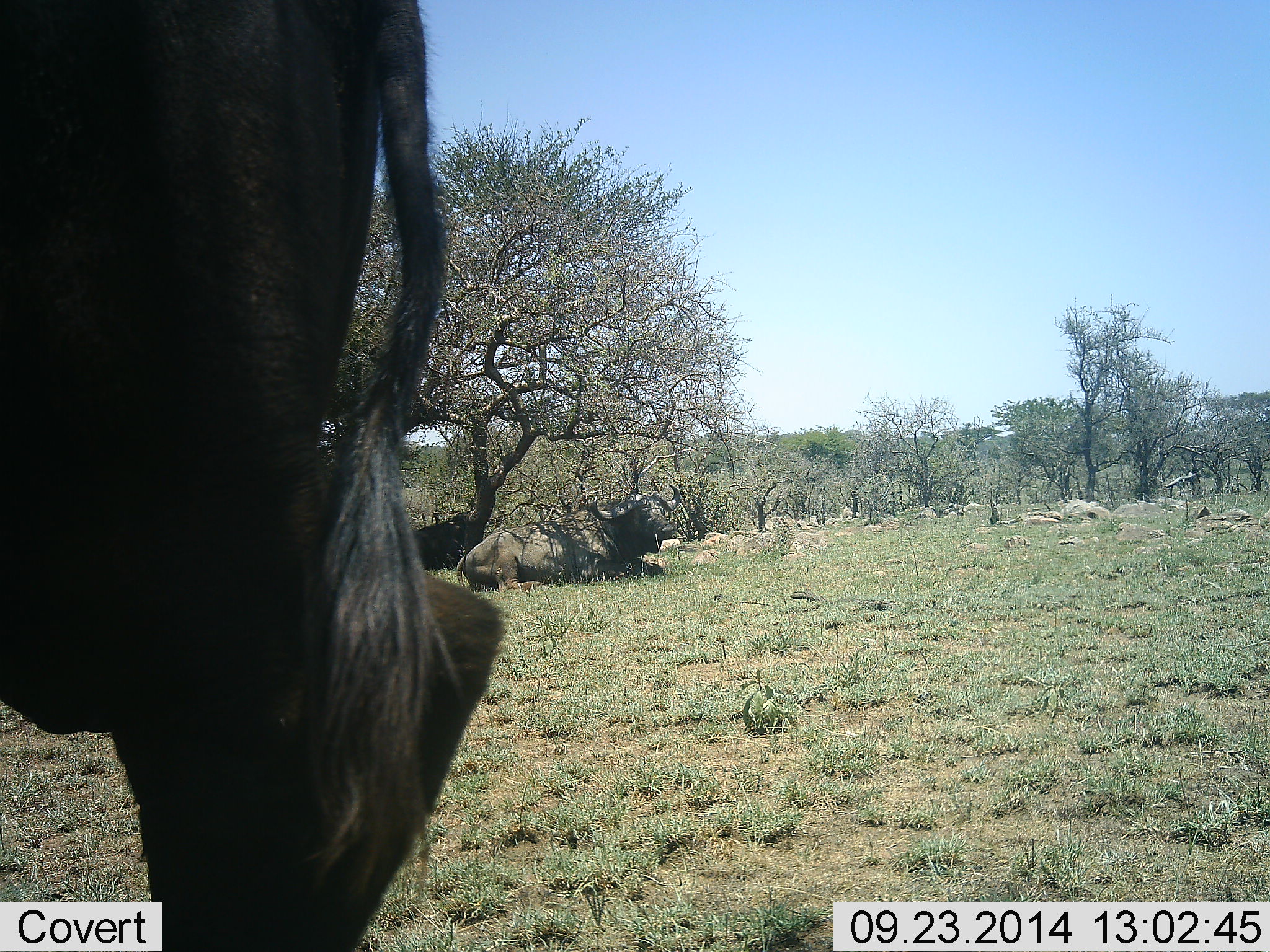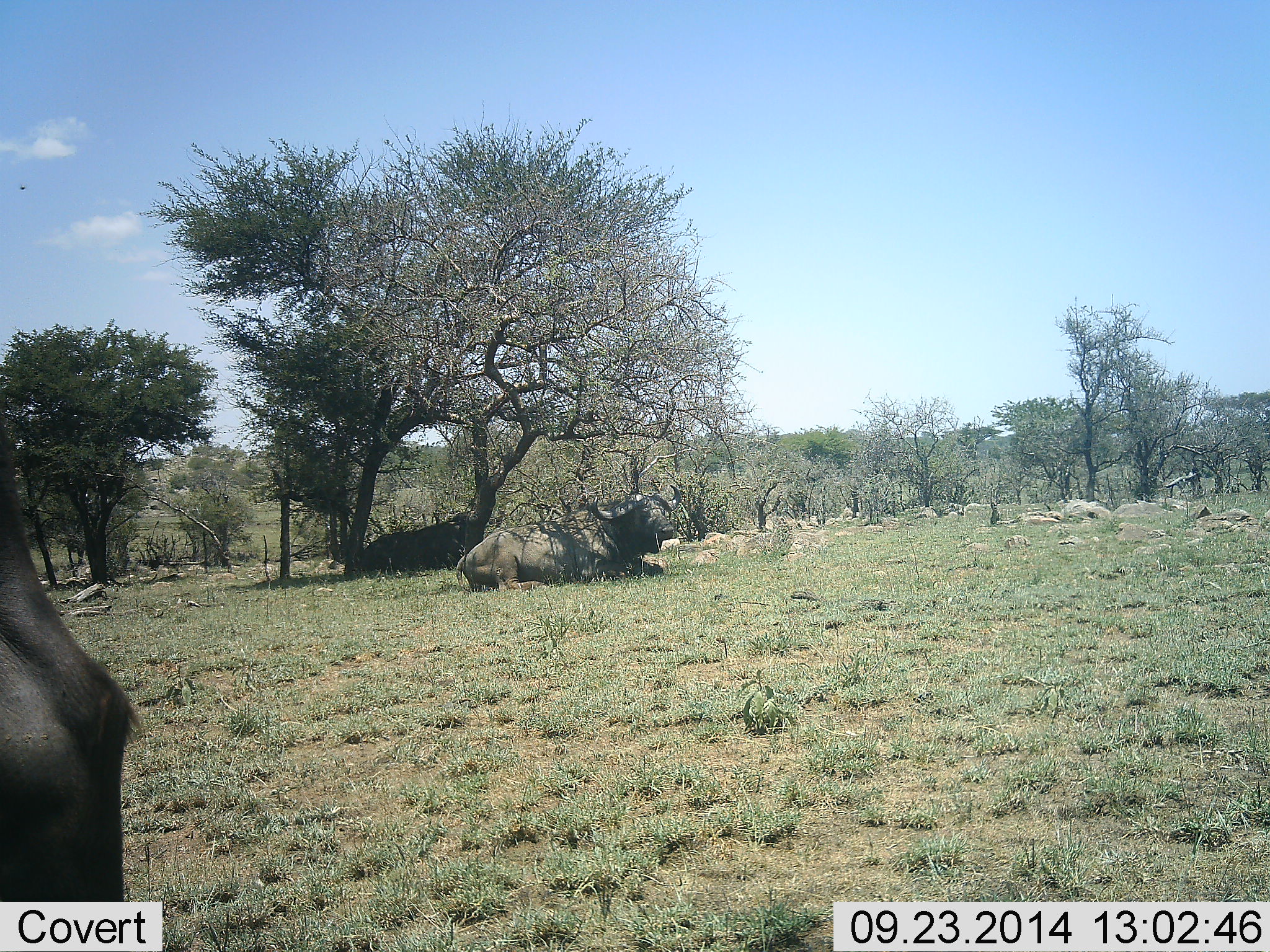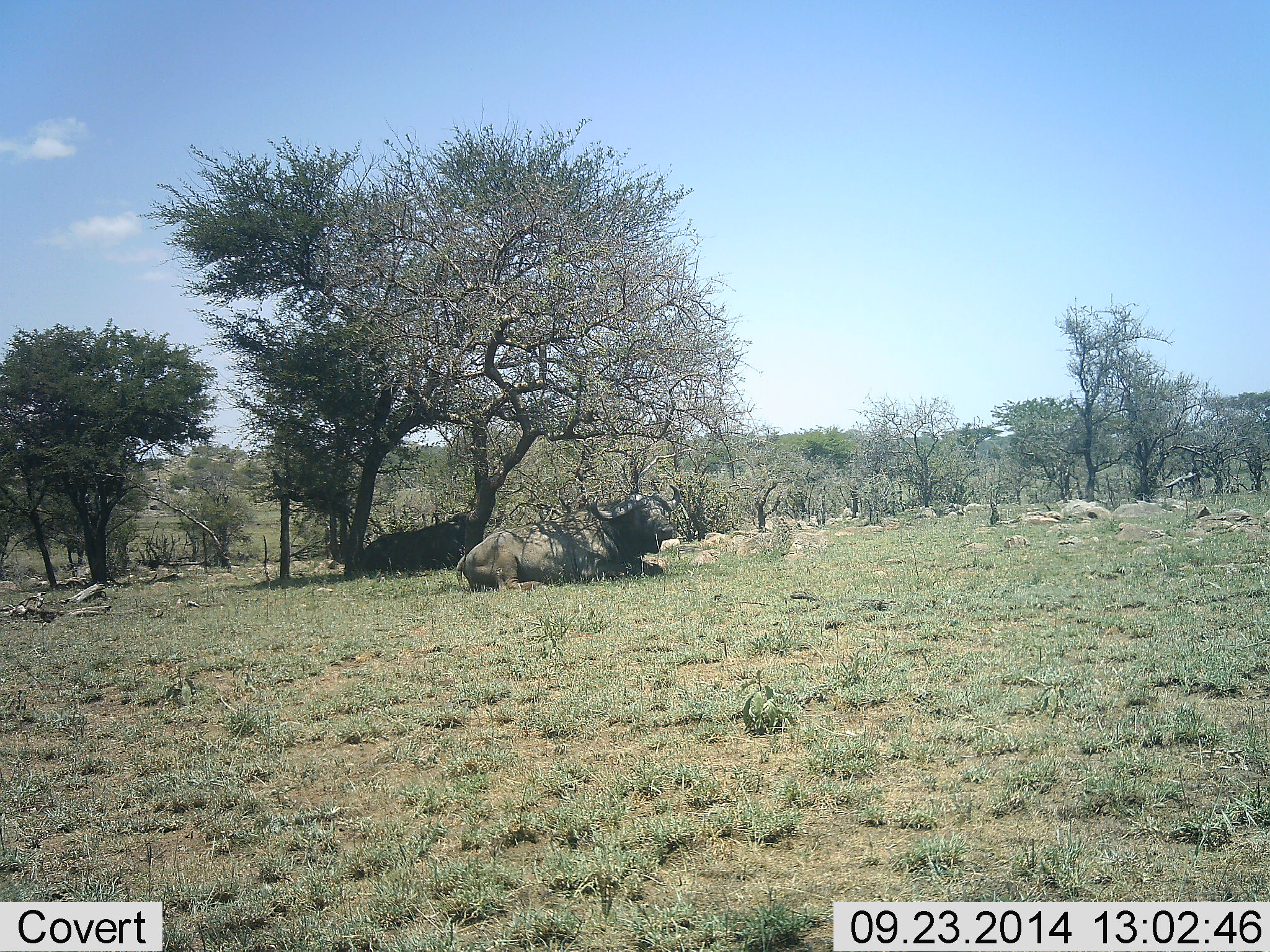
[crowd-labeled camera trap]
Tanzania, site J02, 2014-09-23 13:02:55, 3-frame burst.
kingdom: Animalia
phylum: Chordata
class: Mammalia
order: Artiodactyla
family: Bovidae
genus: Syncerus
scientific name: Syncerus caffer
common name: cape buffalo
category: buffalo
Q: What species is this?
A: Buffalo (cape buffalo) (Syncerus caffer).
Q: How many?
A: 3.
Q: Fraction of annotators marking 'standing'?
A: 18%.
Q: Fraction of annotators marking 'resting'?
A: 100%.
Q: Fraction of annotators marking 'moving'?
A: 27%.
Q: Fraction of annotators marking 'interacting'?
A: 0%.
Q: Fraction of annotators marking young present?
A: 0%.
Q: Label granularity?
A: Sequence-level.